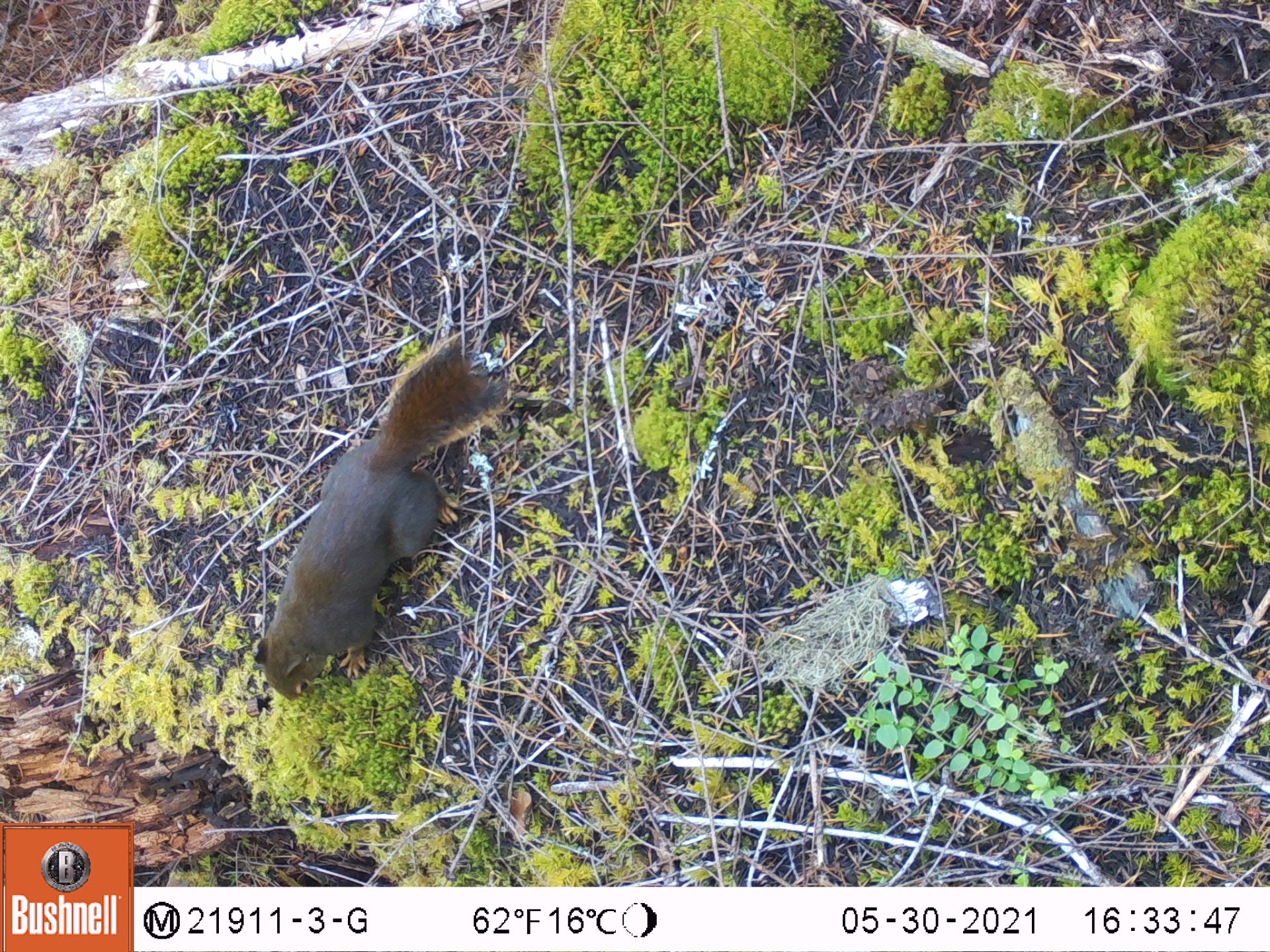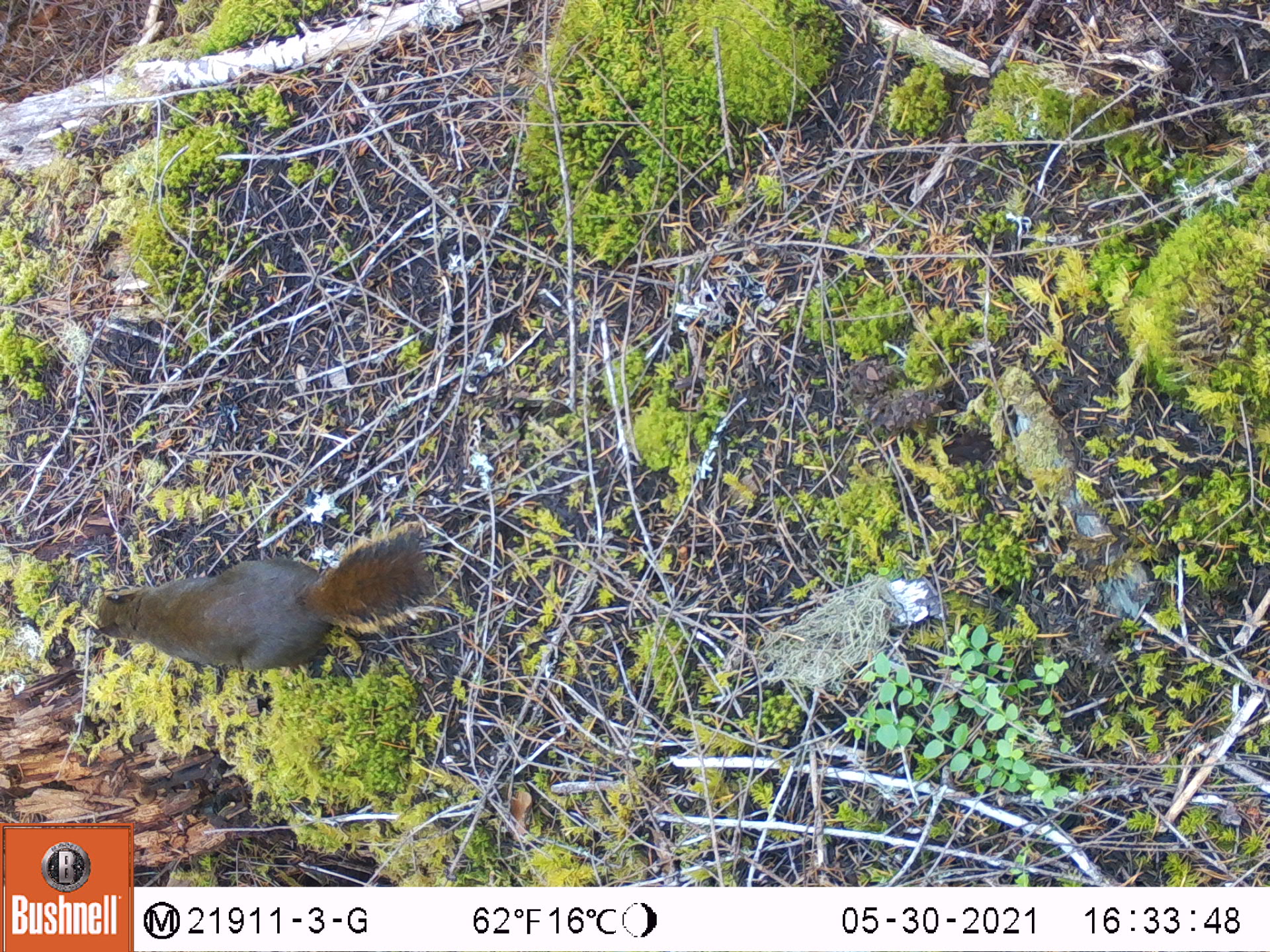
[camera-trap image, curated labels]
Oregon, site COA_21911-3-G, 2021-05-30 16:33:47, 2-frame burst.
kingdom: Animalia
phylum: Chordata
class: Mammalia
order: Rodentia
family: Sciuridae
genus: Tamiasciurus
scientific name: Tamiasciurus douglasii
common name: douglas squirrel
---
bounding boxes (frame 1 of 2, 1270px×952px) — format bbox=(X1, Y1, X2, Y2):
douglas squirrel: bbox=(260, 326, 518, 710)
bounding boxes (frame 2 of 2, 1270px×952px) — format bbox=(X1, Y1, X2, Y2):
douglas squirrel: bbox=(95, 516, 441, 671)